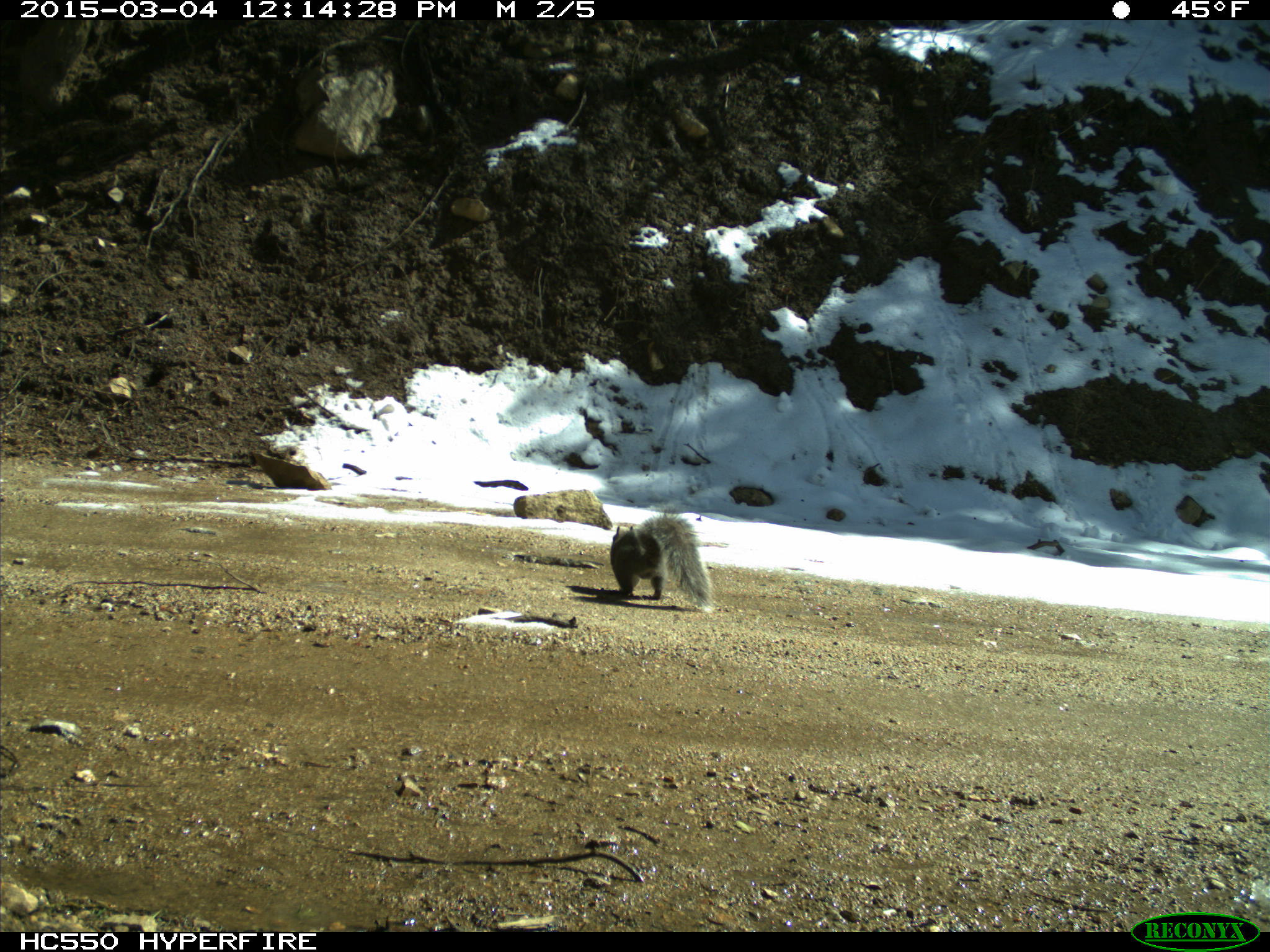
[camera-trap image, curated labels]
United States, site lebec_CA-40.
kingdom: Animalia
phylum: Chordata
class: Mammalia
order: Rodentia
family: Sciuridae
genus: Sciurus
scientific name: Sciurus carolinensis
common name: eastern gray squirrel